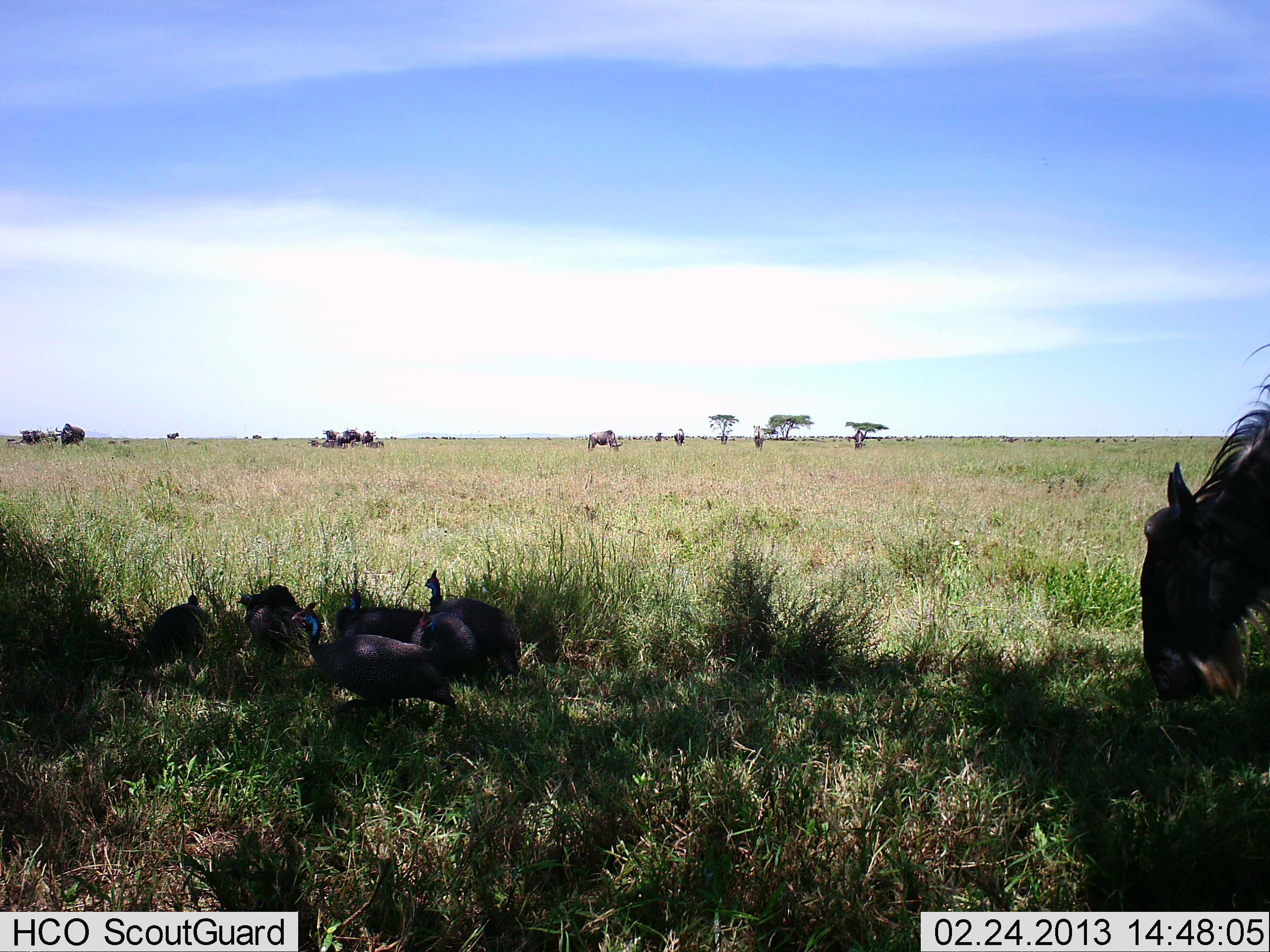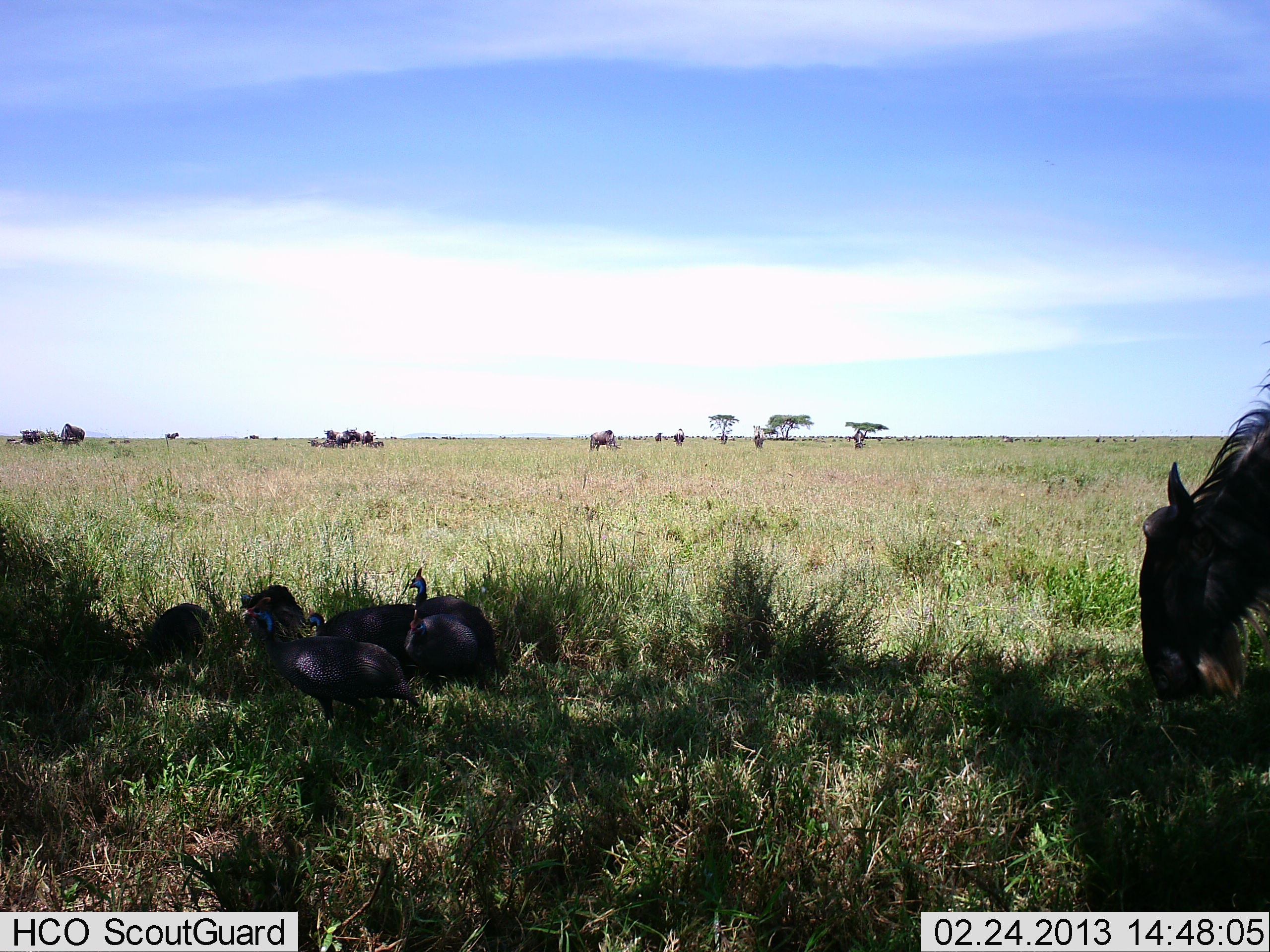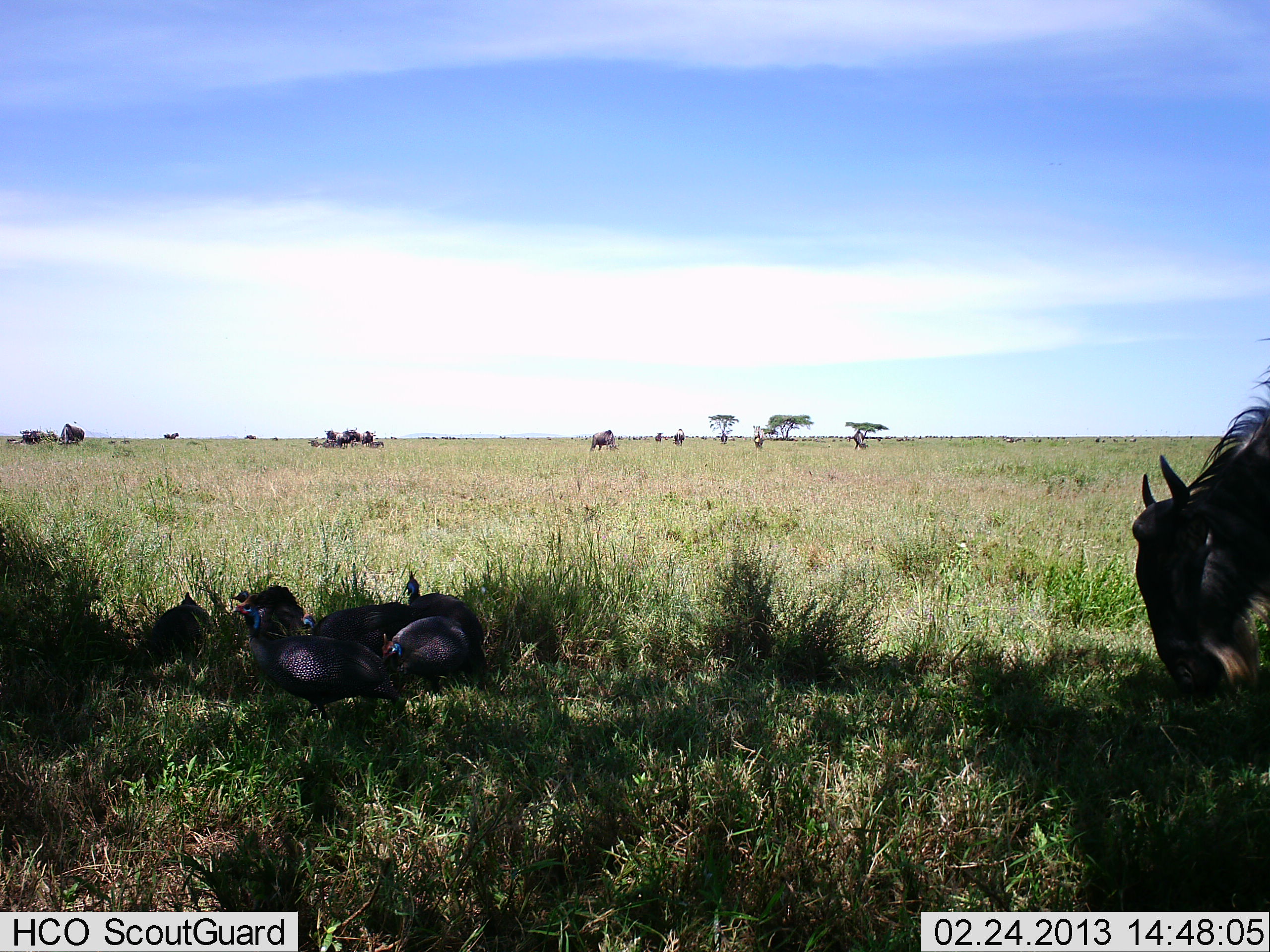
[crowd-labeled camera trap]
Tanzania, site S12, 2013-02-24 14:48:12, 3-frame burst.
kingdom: Animalia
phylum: Chordata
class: Aves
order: Galliformes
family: Numididae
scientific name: Numididae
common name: guinea fowl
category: guineafowl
Guineafowl (guinea fowl) (Numididae), count 5. Behavior (volunteer vote fractions): standing 51%, resting 11%, moving 40%, interacting 0%. Young present (vote fraction): 0%. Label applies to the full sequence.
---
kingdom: Animalia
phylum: Chordata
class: Mammalia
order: Artiodactyla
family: Bovidae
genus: Connochaetes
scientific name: Connochaetes taurinus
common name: blue wildebeest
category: wildebeest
Wildebeest (blue wildebeest) (Connochaetes taurinus), count 8. Behavior (volunteer vote fractions): standing 41%, resting 6%, moving 26%, interacting 0%. Young present (vote fraction): 0%. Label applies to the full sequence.